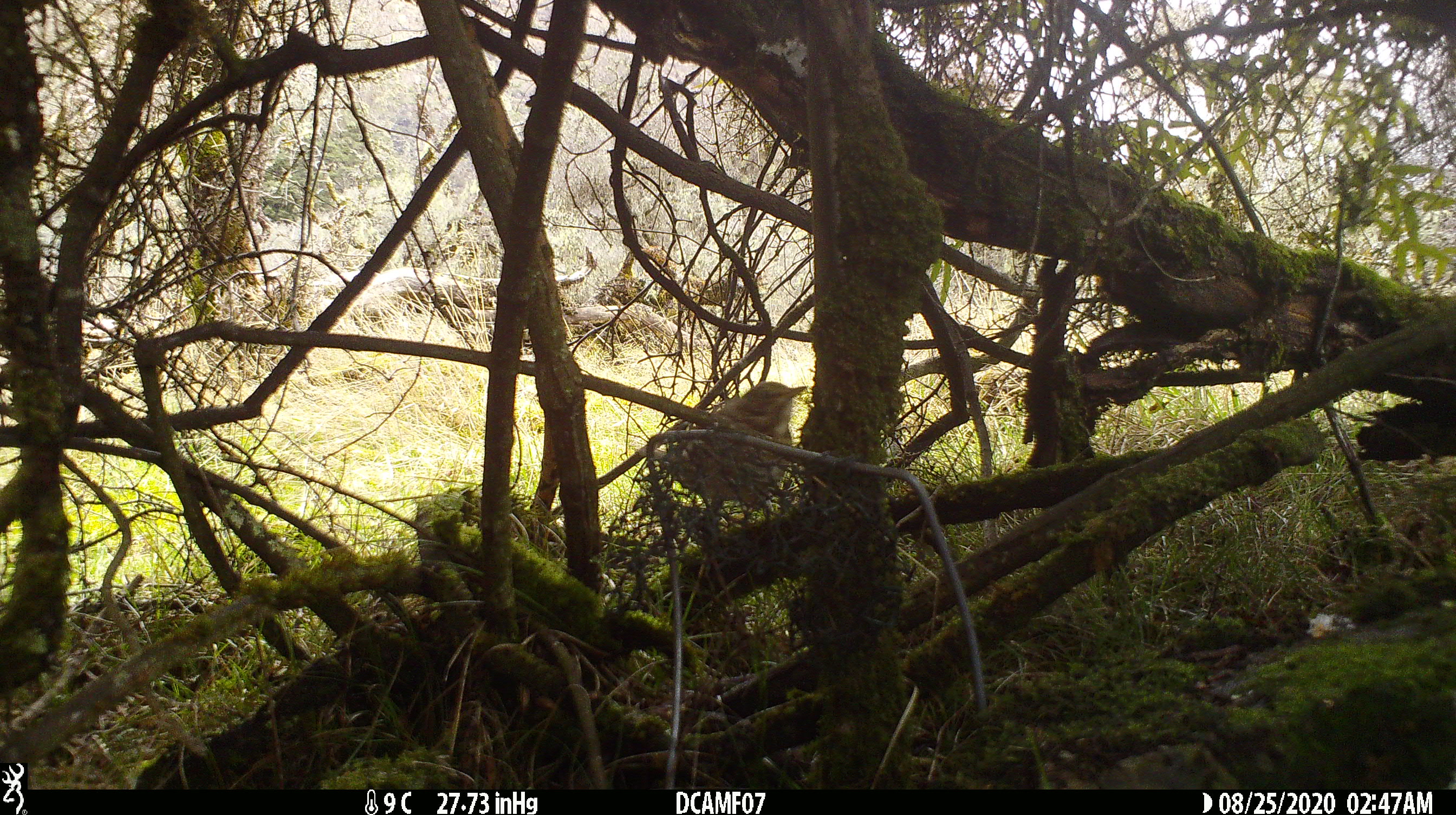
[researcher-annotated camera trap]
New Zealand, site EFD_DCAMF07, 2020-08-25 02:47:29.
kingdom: Animalia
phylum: Chordata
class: Aves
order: Passeriformes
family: Turdidae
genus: Turdus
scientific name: Turdus philomelos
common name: song thrush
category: thrush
Thrush (song thrush) (Turdus philomelos).